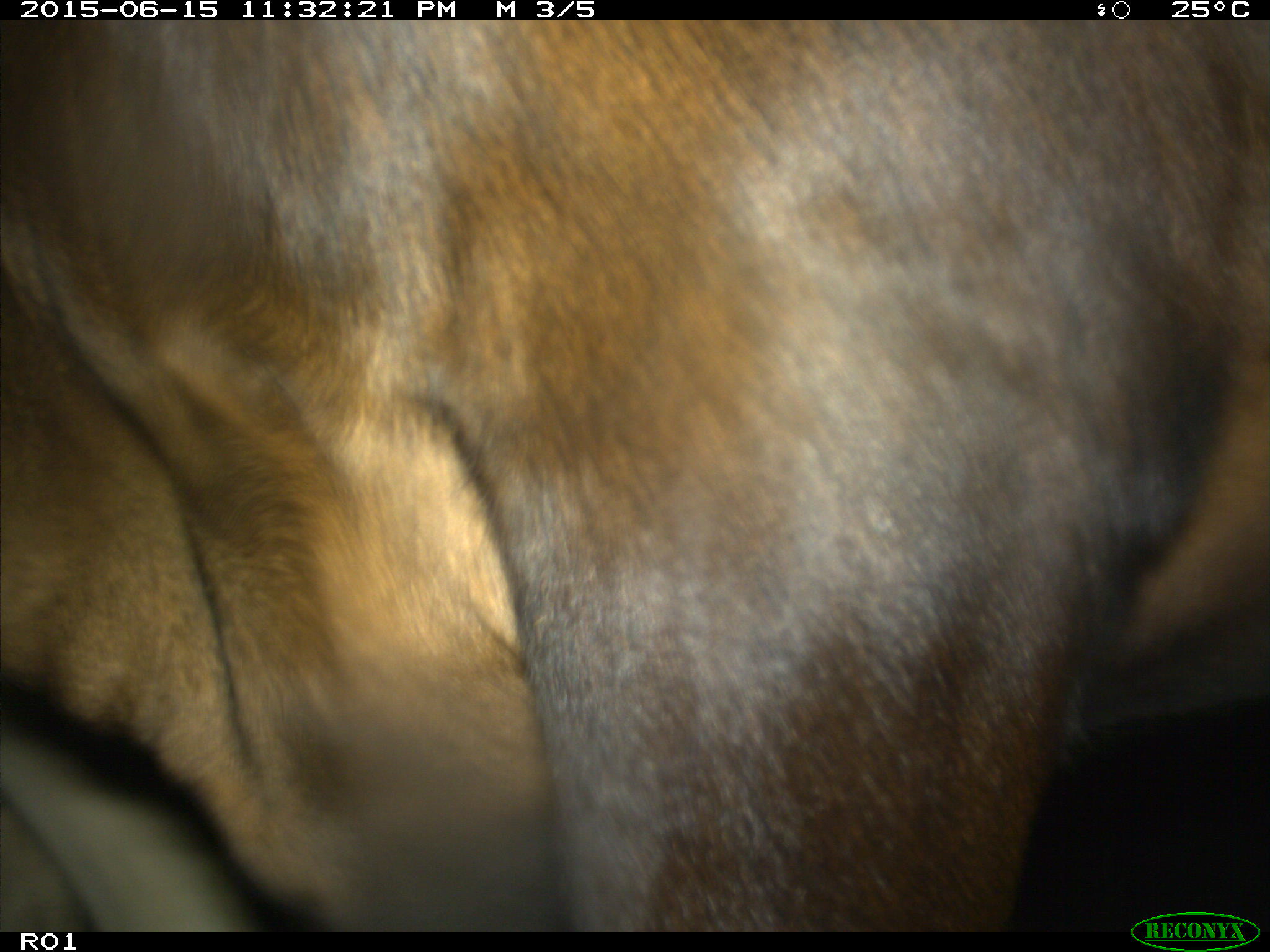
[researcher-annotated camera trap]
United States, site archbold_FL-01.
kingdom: Animalia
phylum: Chordata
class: Mammalia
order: Artiodactyla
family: Bovidae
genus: Bos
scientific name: Bos taurus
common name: domestic cow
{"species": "Bos taurus (domestic cow)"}